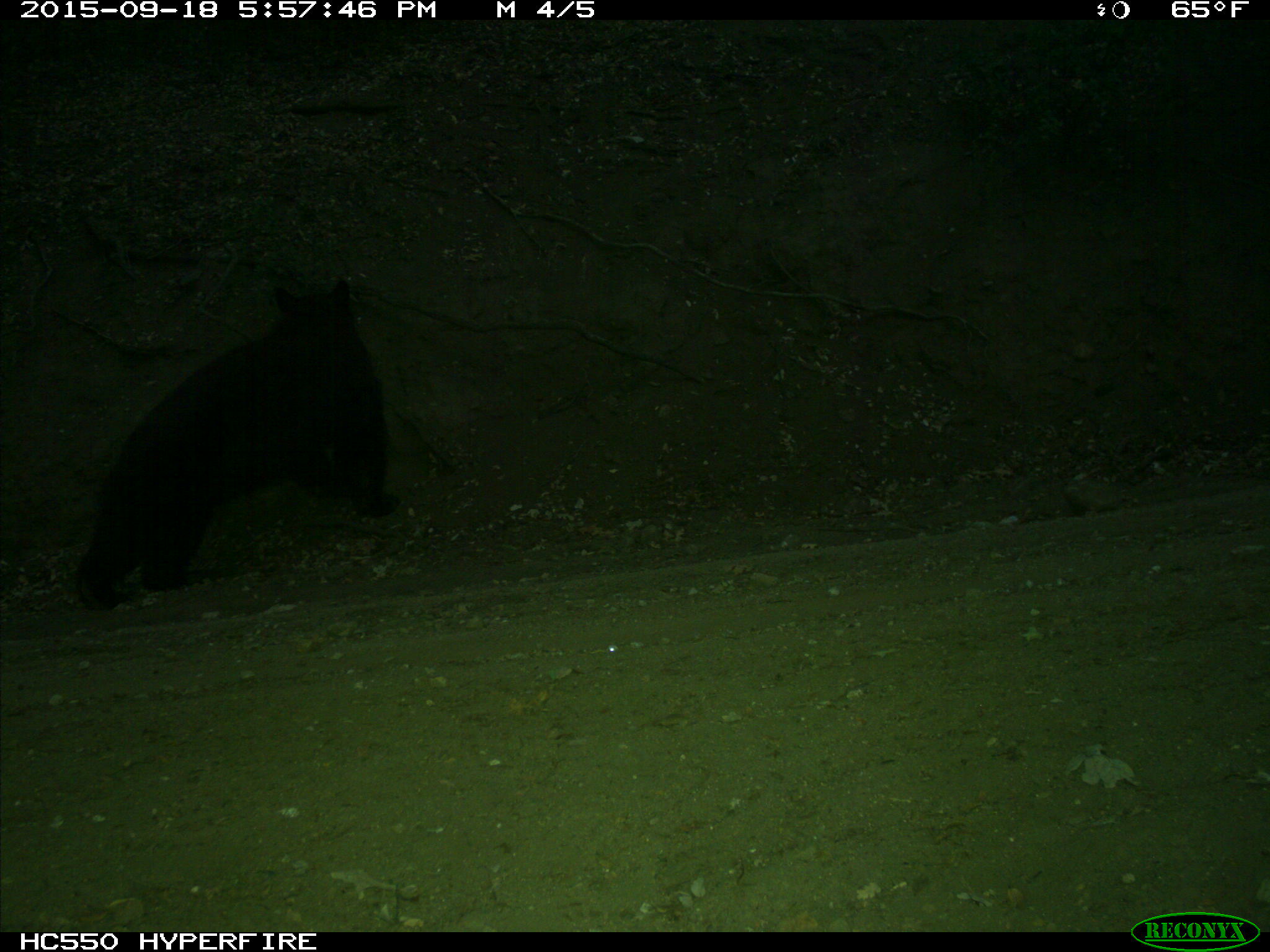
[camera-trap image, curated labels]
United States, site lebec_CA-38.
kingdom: Animalia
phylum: Chordata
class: Mammalia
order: Carnivora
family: Ursidae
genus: Ursus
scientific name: Ursus americanus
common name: american black bear